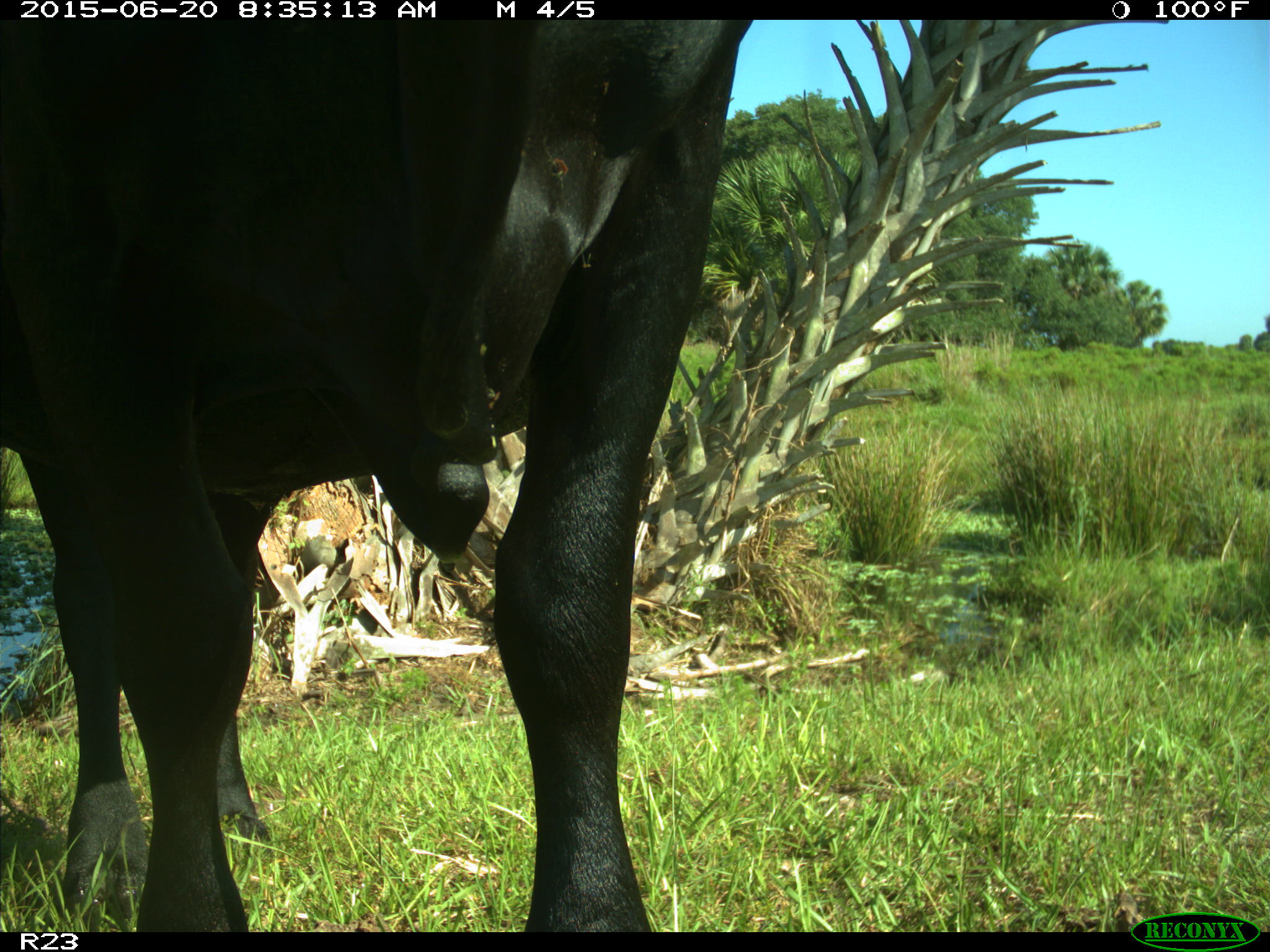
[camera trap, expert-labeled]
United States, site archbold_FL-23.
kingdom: Animalia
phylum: Chordata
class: Mammalia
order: Artiodactyla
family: Bovidae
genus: Bos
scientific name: Bos taurus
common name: domestic cow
Bos taurus (domestic cow).